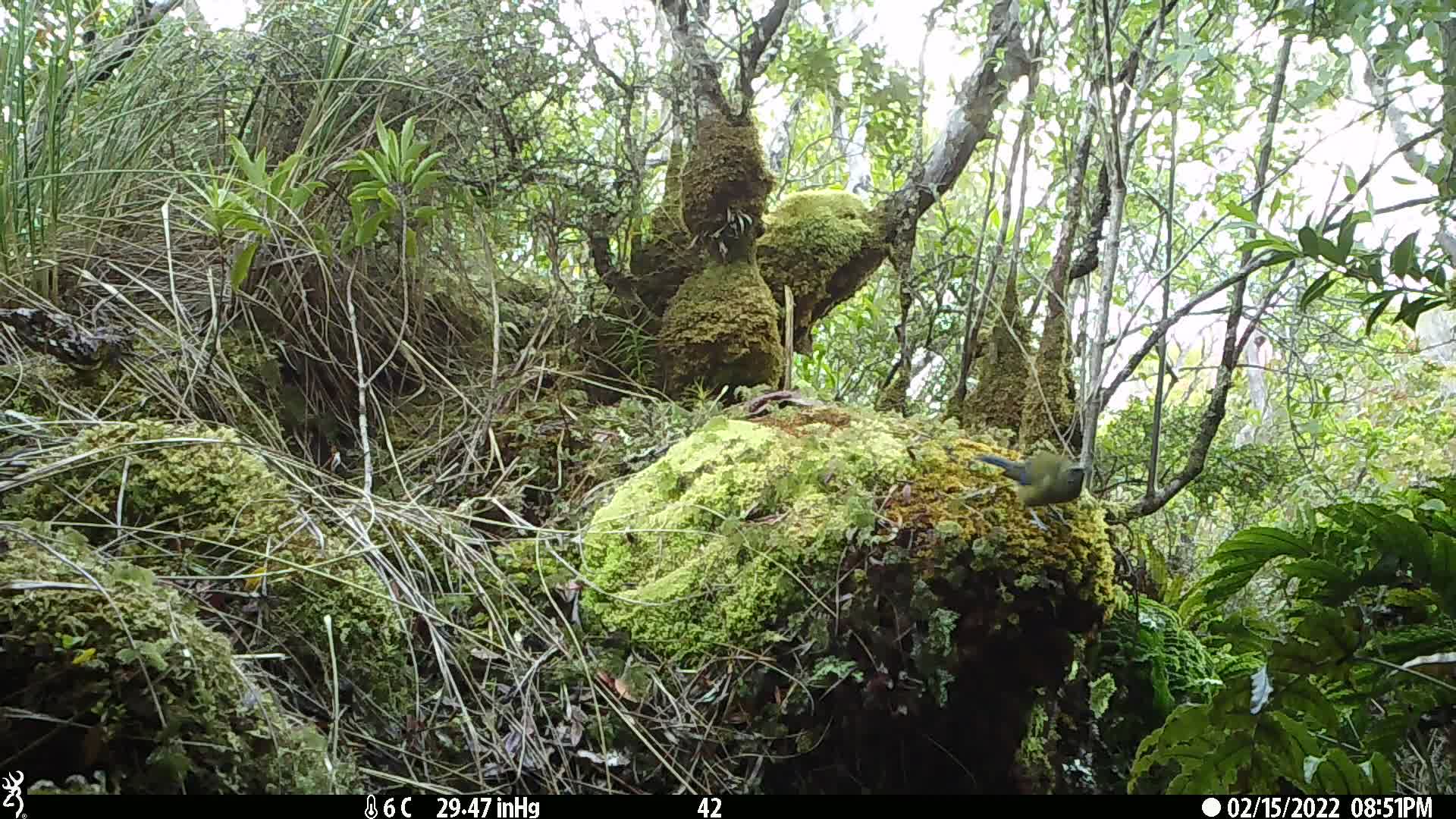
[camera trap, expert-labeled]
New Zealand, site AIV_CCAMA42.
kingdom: Animalia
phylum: Chordata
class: Aves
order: Passeriformes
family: Meliphagidae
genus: Anthornis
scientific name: Anthornis melanura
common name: new zealand bellbird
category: bellbird